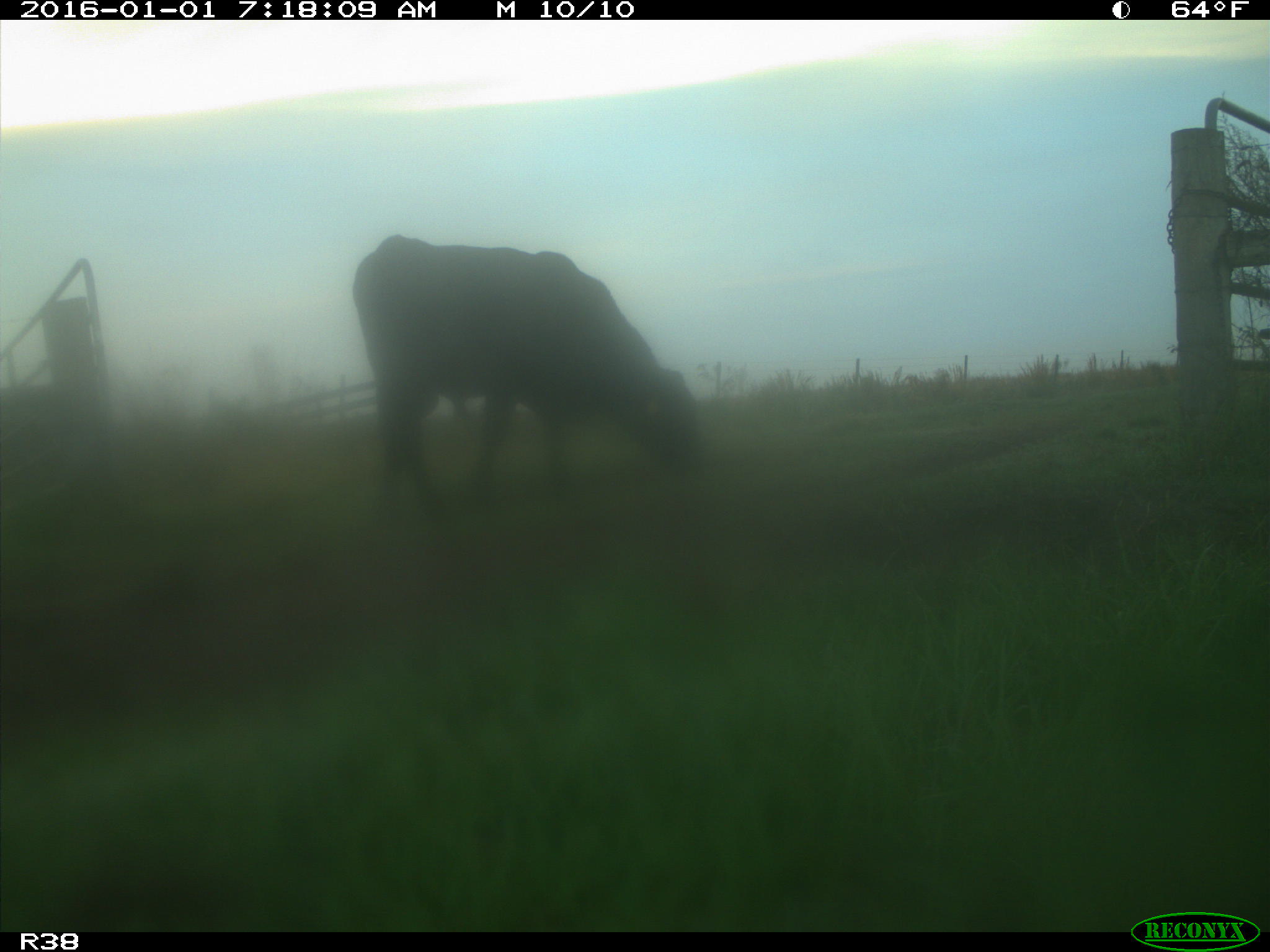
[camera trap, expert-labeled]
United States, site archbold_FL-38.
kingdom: Animalia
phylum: Chordata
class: Mammalia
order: Artiodactyla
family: Bovidae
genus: Bos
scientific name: Bos taurus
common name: domestic cow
Bos taurus (domestic cow).